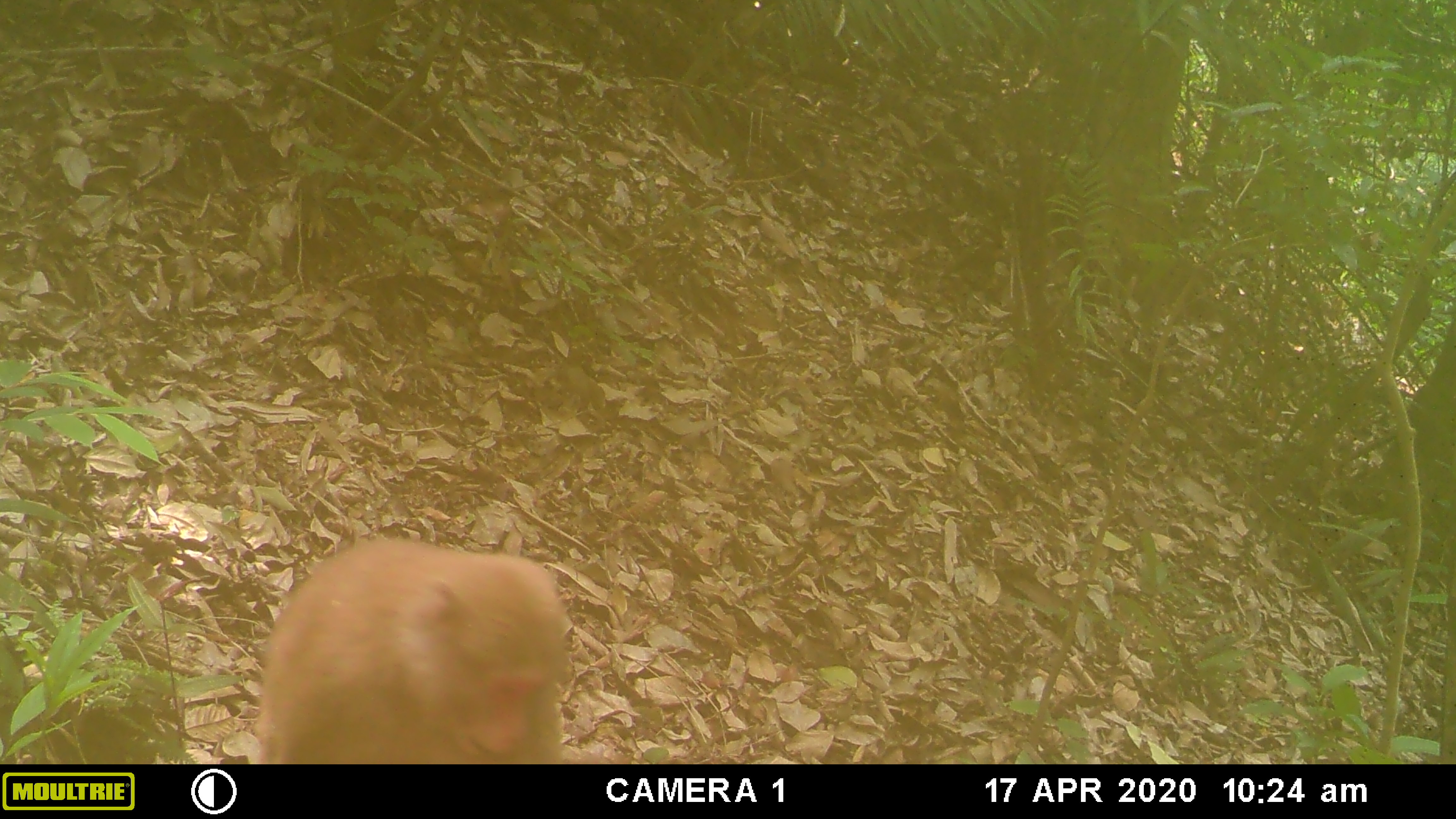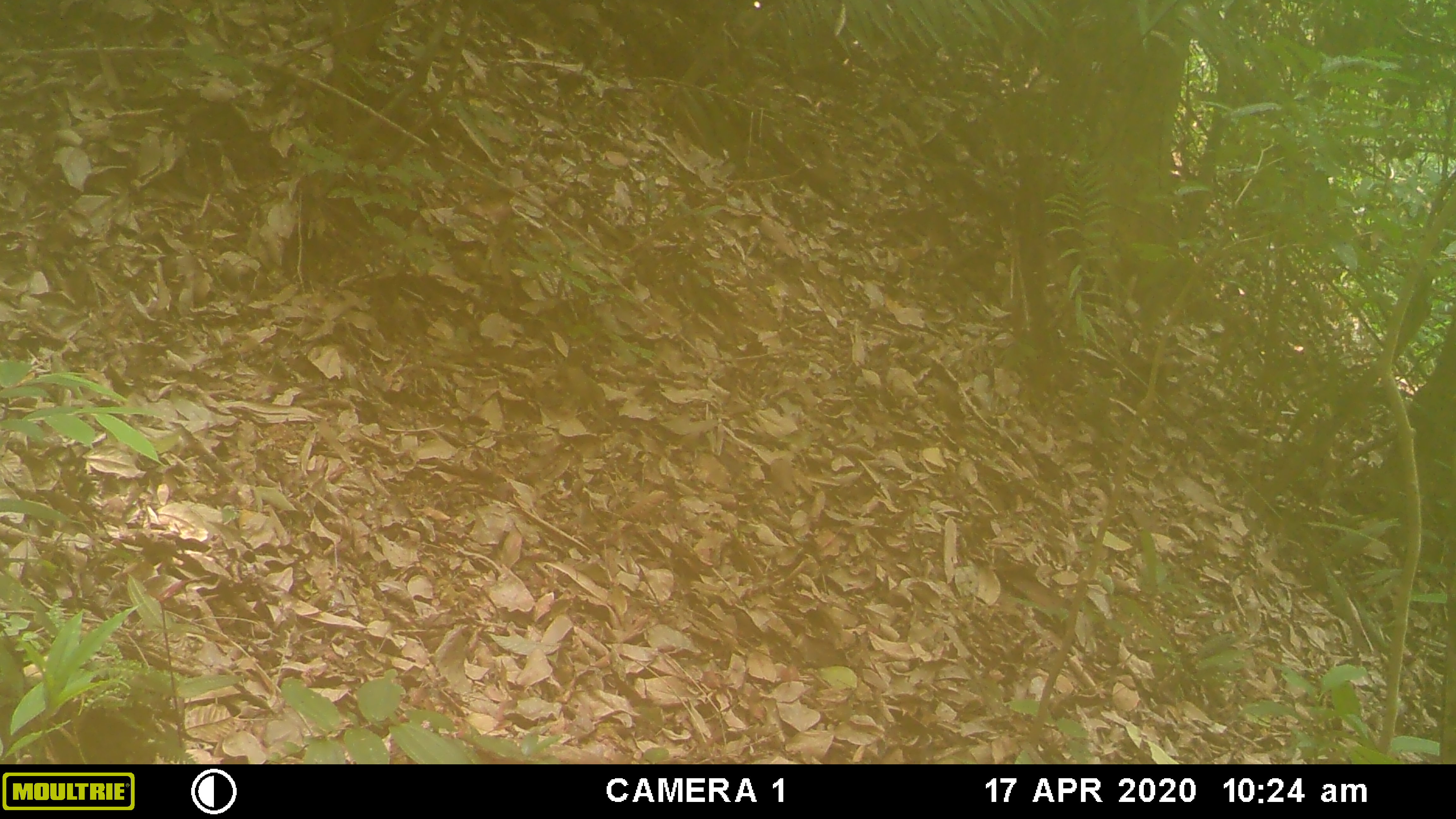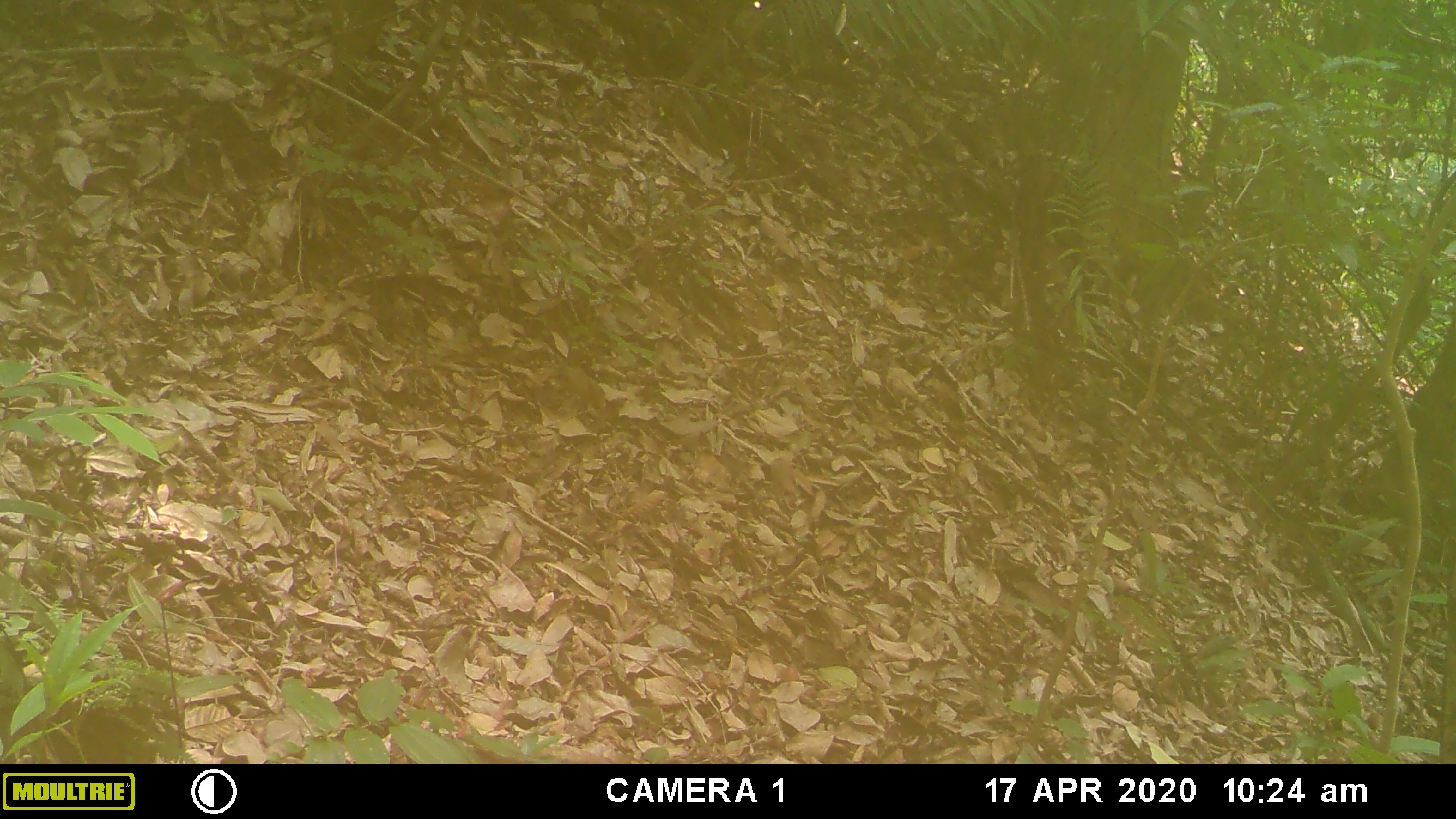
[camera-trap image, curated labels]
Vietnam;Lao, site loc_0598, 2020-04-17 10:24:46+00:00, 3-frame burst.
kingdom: Animalia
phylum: Chordata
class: Mammalia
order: Primates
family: Cercopithecidae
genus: Macaca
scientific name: Macaca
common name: macaques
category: assam or rhesus macaque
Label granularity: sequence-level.